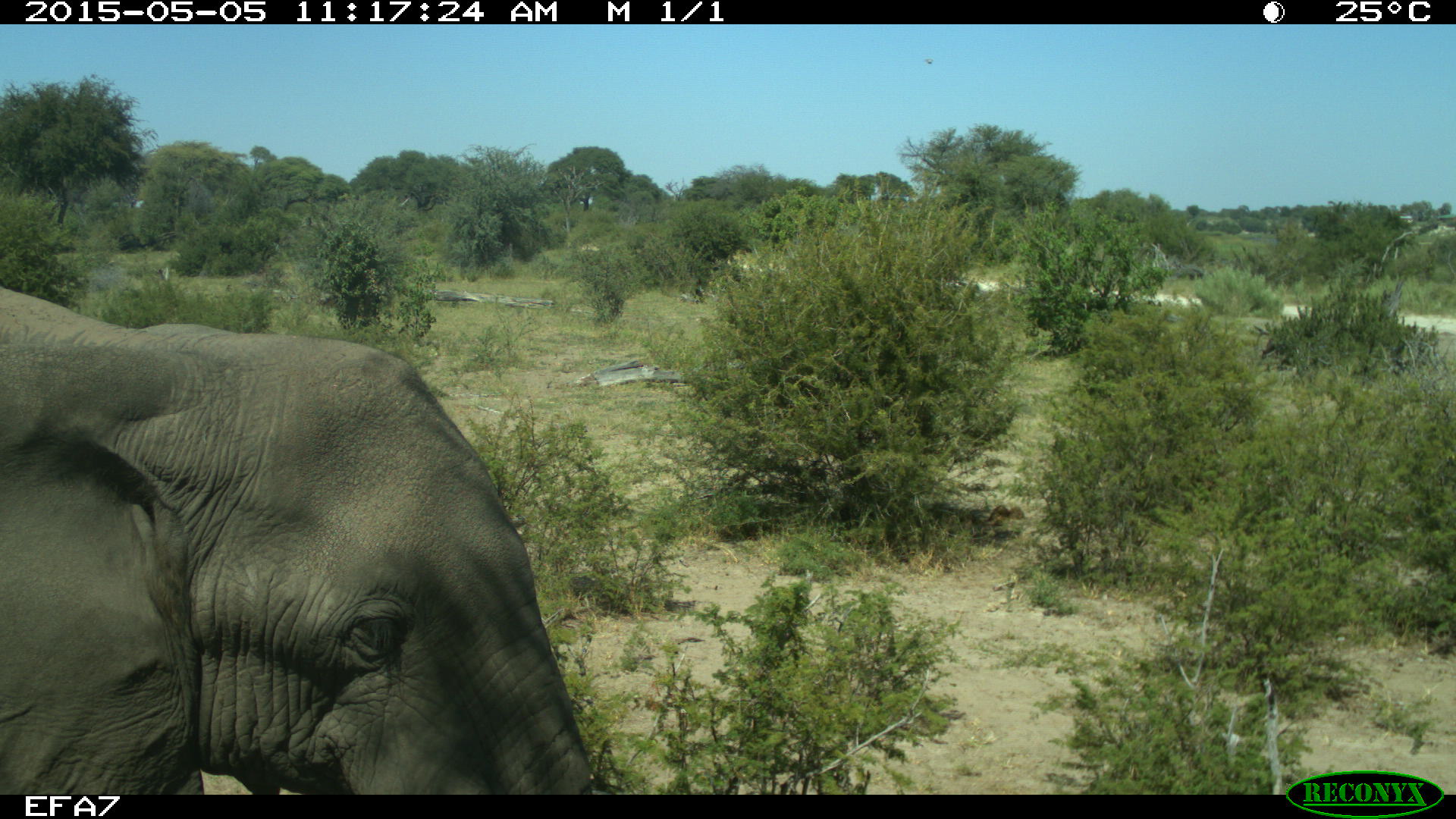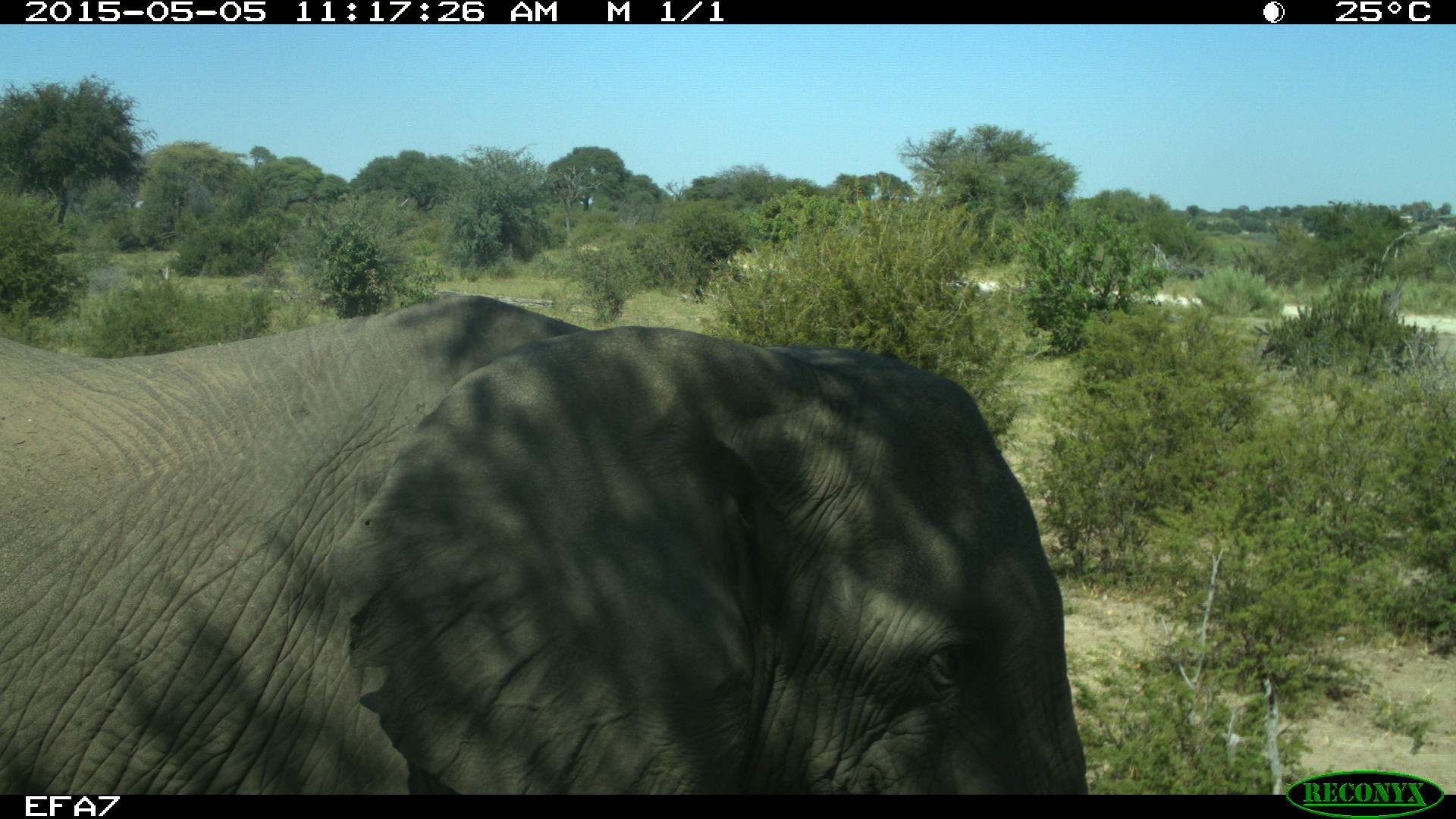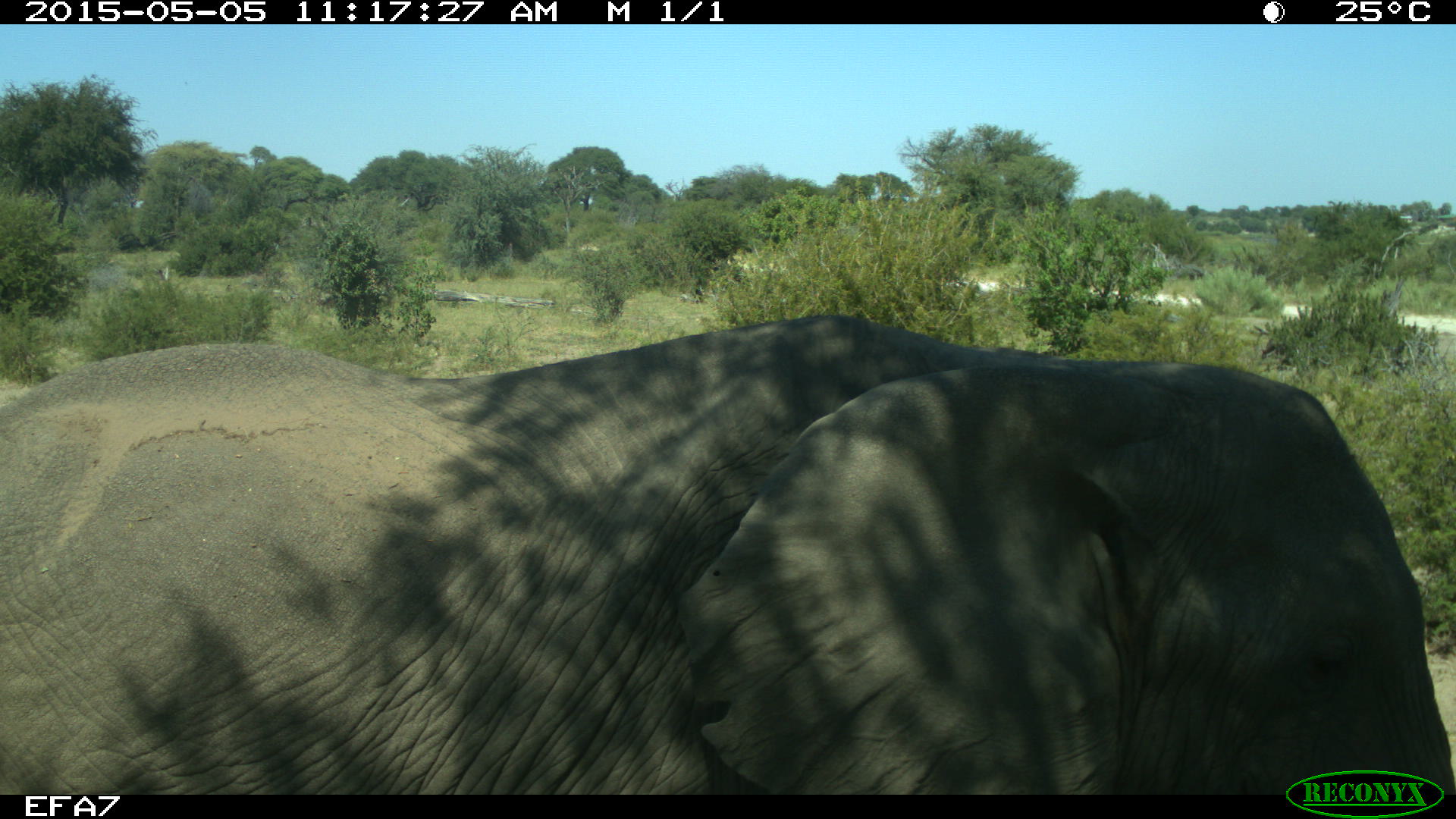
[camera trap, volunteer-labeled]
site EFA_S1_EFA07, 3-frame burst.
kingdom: Animalia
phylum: Chordata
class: Mammalia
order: Proboscidea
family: Elephantidae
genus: Loxodonta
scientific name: Loxodonta africana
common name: african bush elephant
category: elephant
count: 1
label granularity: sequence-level